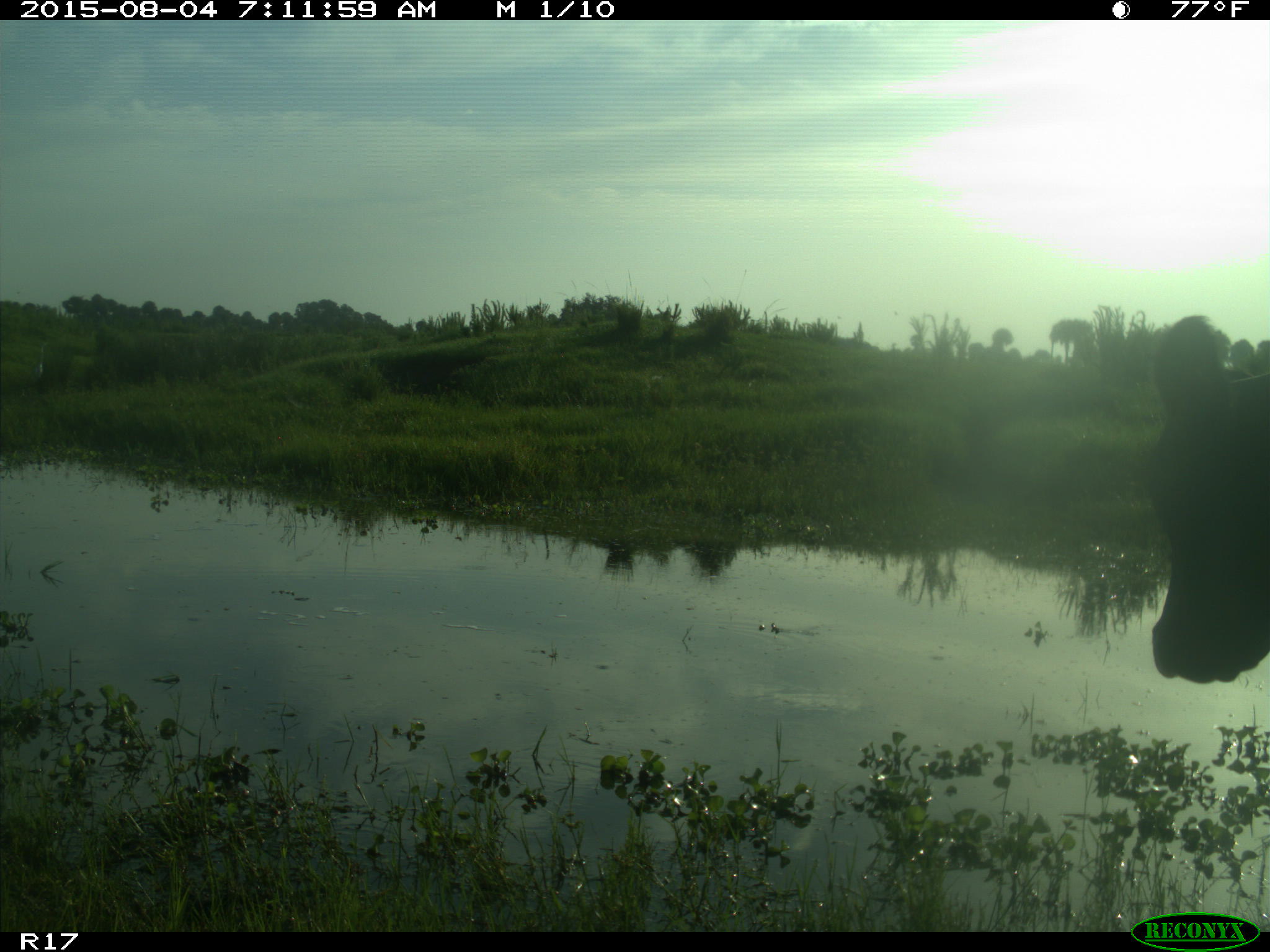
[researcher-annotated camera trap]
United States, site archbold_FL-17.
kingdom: Animalia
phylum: Chordata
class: Mammalia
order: Artiodactyla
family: Bovidae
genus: Bos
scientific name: Bos taurus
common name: domestic cow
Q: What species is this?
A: Bos taurus (domestic cow).